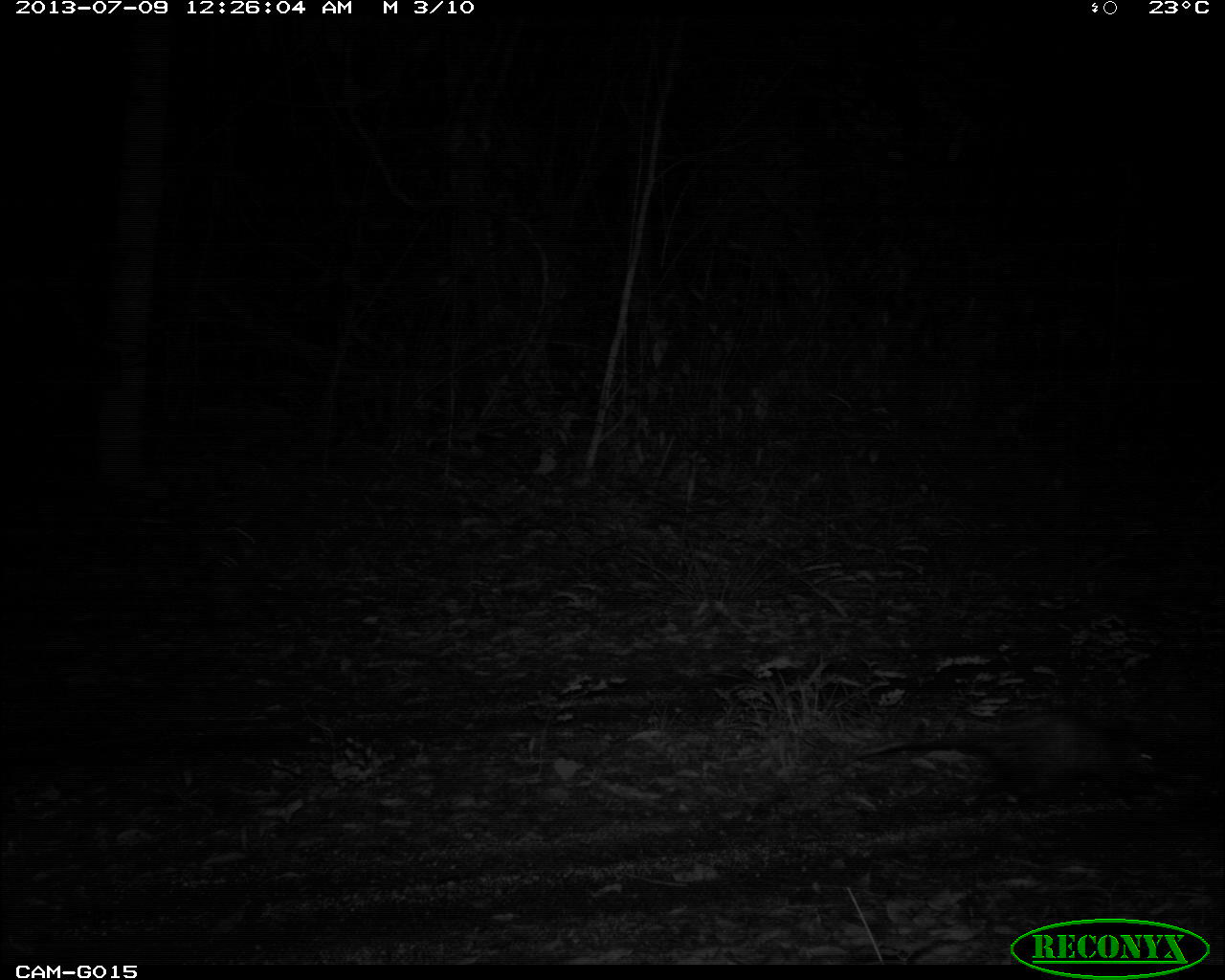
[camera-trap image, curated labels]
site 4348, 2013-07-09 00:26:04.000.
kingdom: Animalia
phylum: Chordata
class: Mammalia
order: Didelphimorphia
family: Didelphidae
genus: Didelphis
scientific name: Didelphis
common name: american opossums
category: didelphis sp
Didelphis sp (american opossums) (Didelphis), count 1.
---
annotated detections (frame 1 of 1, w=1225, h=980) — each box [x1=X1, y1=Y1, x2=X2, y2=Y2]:
didelphis sp: [x1=796, y1=706, x2=1172, y2=811]